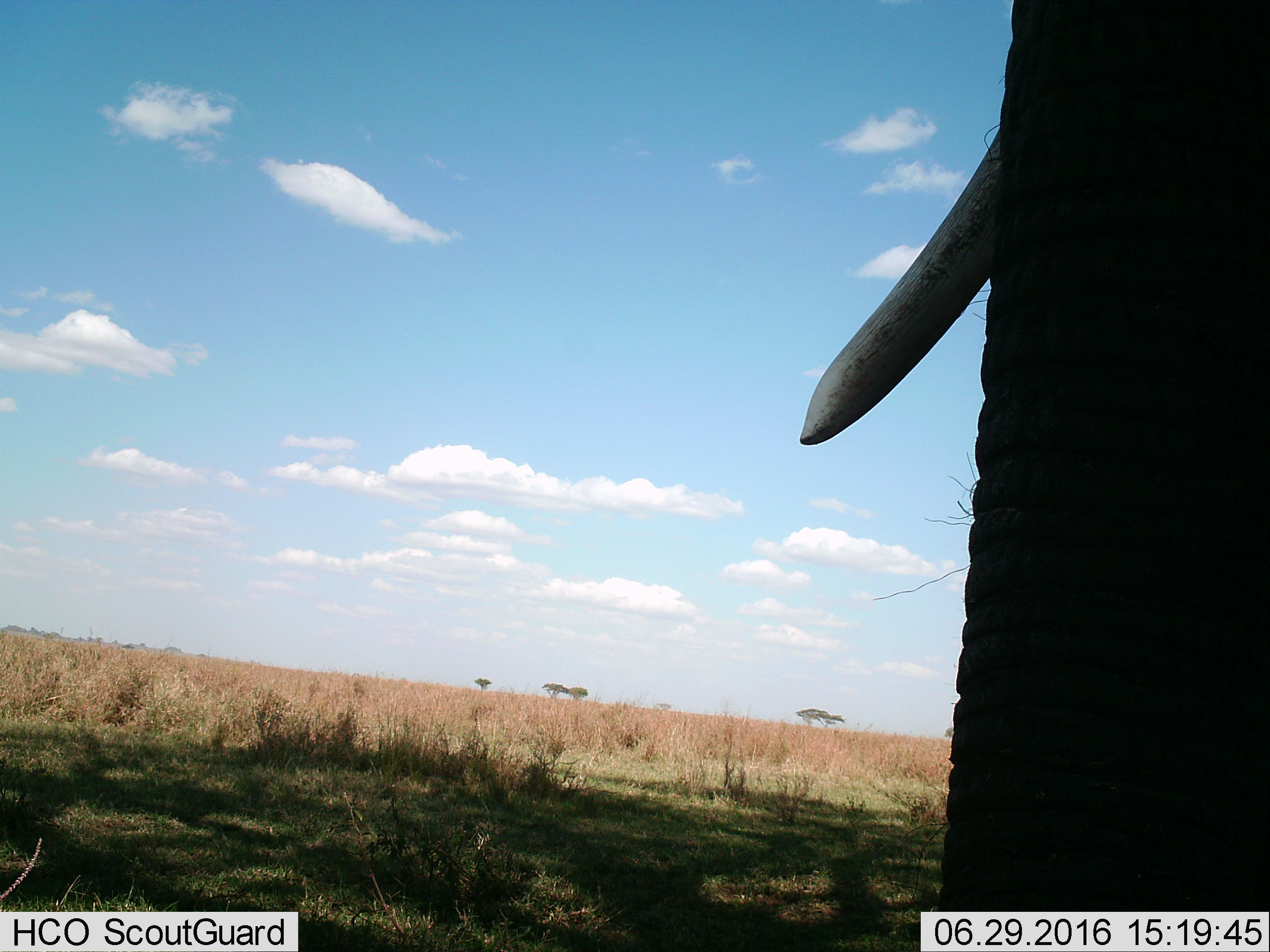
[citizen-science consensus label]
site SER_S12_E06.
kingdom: Animalia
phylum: Chordata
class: Mammalia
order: Proboscidea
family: Elephantidae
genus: Loxodonta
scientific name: Loxodonta africana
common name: african bush elephant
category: elephant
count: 1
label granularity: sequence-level